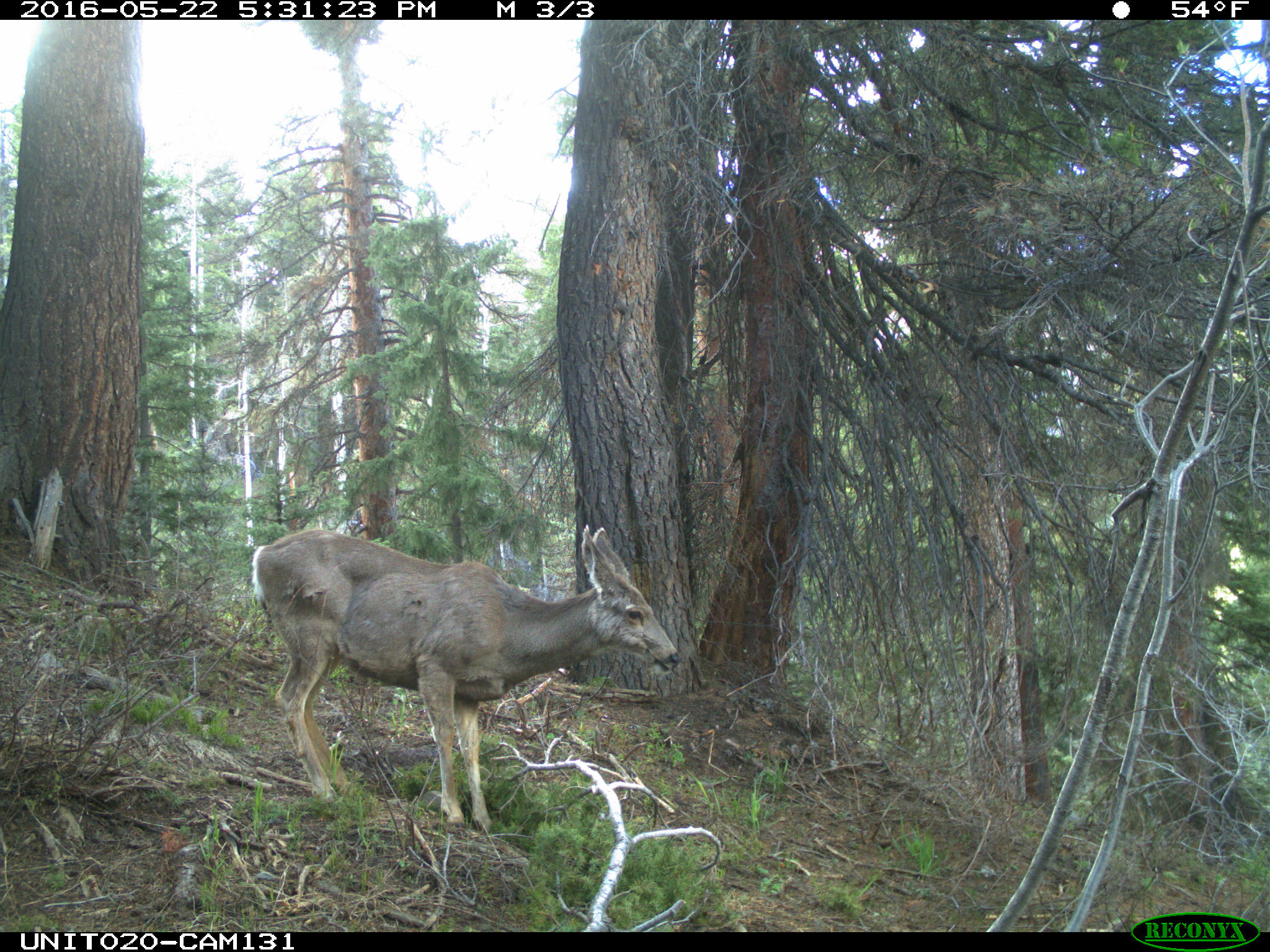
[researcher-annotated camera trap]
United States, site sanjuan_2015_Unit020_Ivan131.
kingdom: Animalia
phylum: Chordata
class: Mammalia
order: Artiodactyla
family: Cervidae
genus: Odocoileus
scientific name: Odocoileus hemionus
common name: mule deer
Odocoileus hemionus (mule deer).